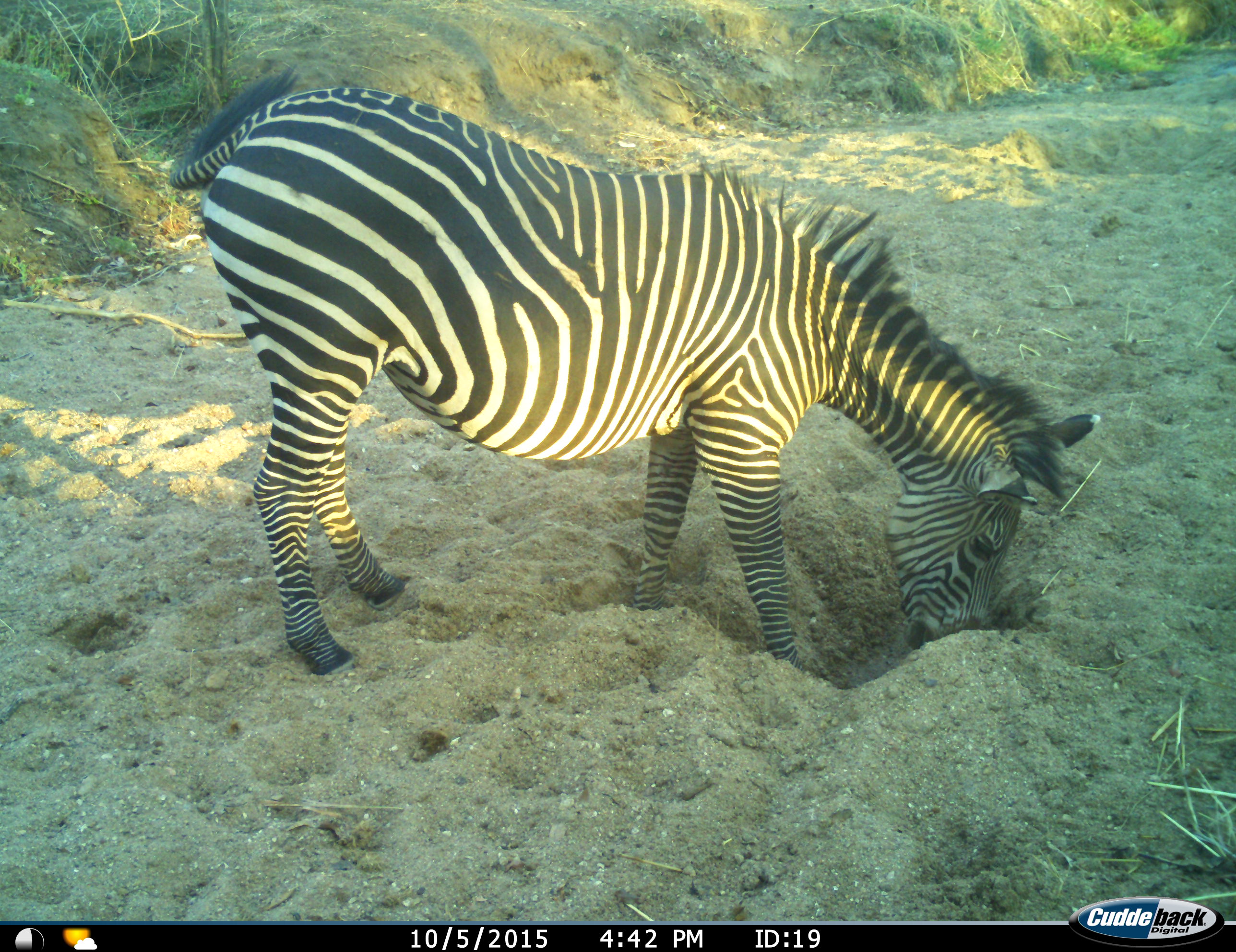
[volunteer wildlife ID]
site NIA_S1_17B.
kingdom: Animalia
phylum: Chordata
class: Mammalia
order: Perissodactyla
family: Equidae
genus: Equus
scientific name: Equus quagga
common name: plains zebra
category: zebraplains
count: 1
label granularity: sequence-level